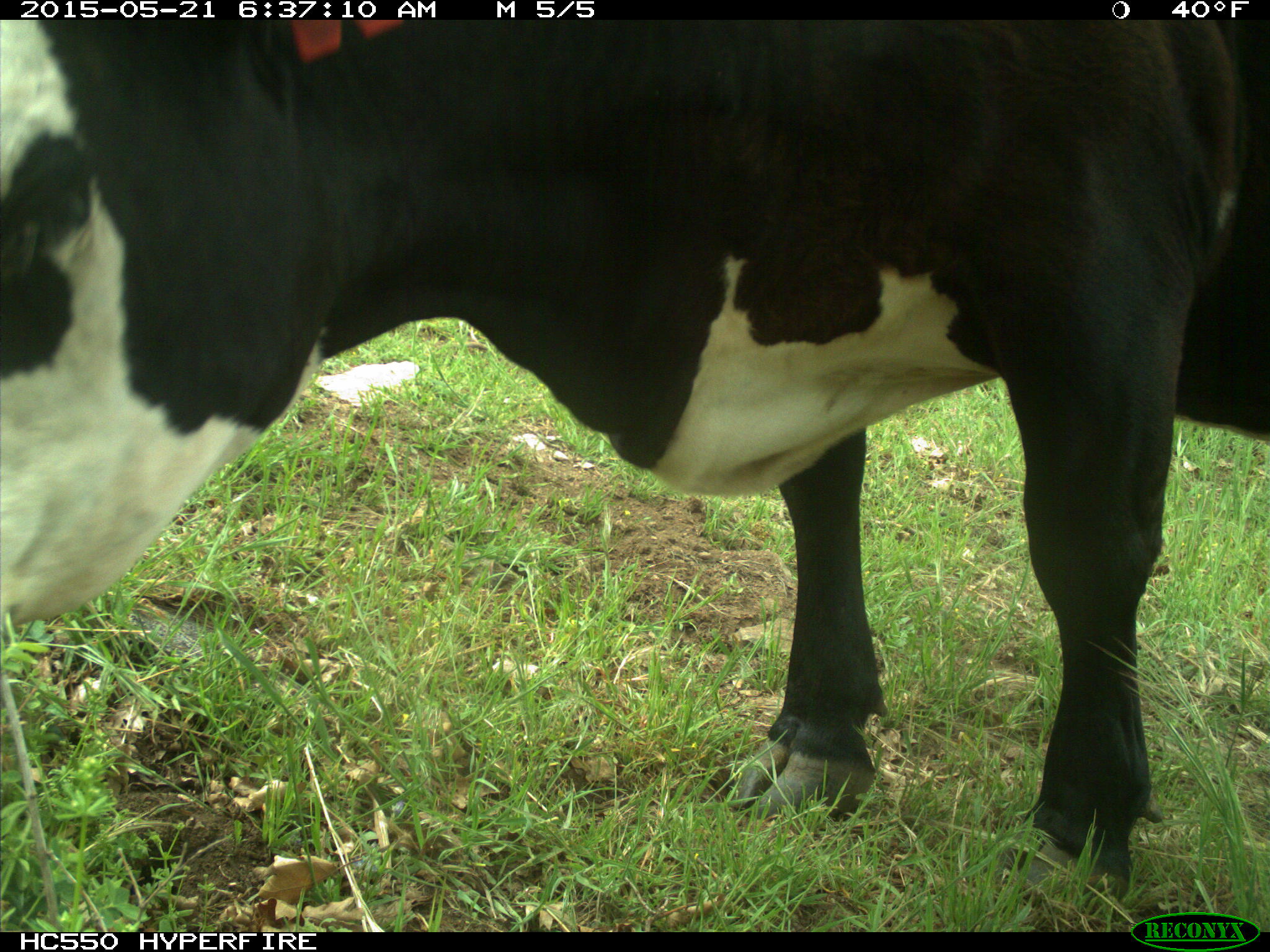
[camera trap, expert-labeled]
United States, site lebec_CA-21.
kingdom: Animalia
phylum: Chordata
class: Mammalia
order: Artiodactyla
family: Bovidae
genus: Bos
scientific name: Bos taurus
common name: domestic cow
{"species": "Bos taurus (domestic cow)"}